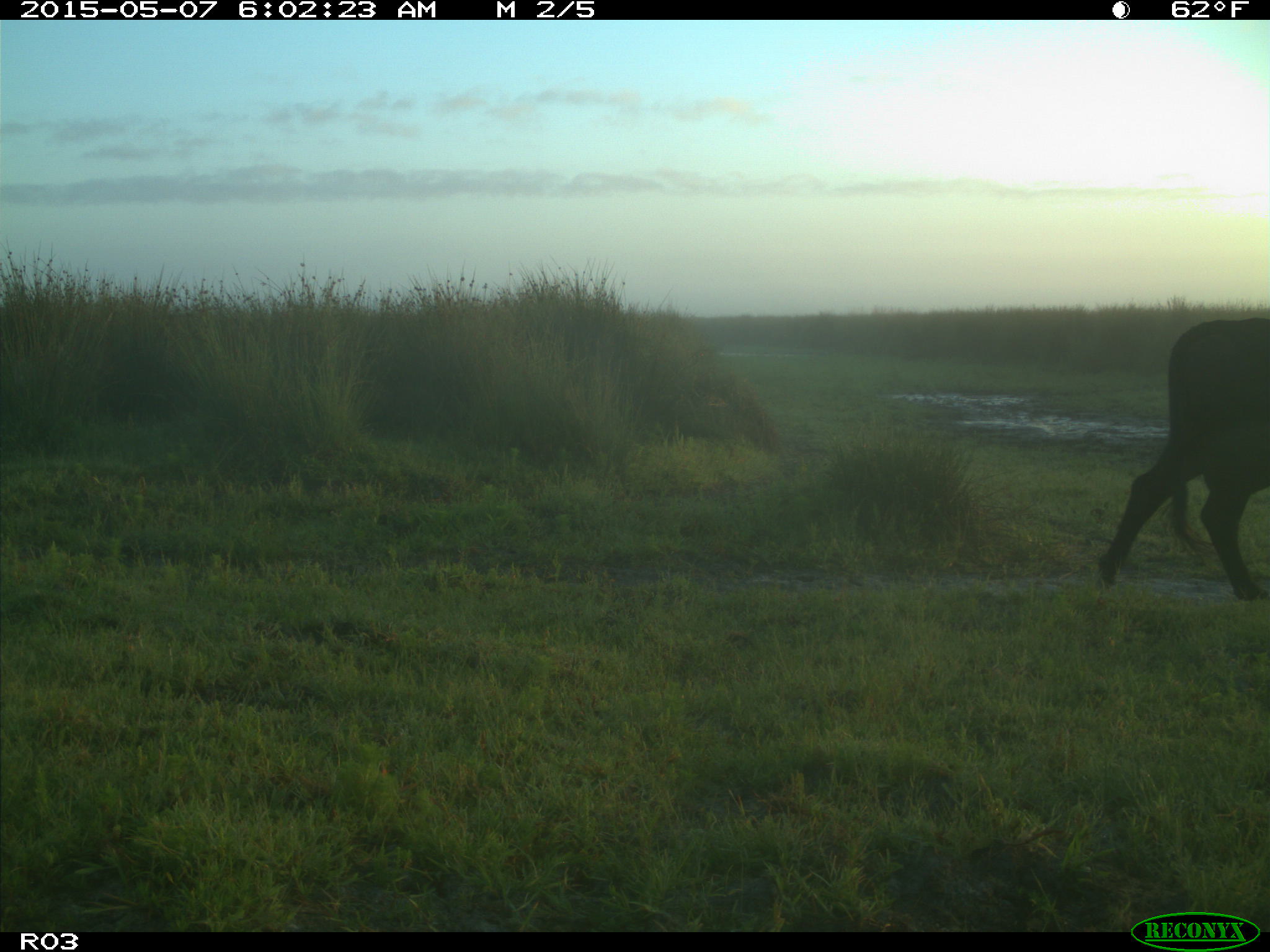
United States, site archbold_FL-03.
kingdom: Animalia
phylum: Chordata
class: Mammalia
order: Artiodactyla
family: Bovidae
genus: Bos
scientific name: Bos taurus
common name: domestic cow